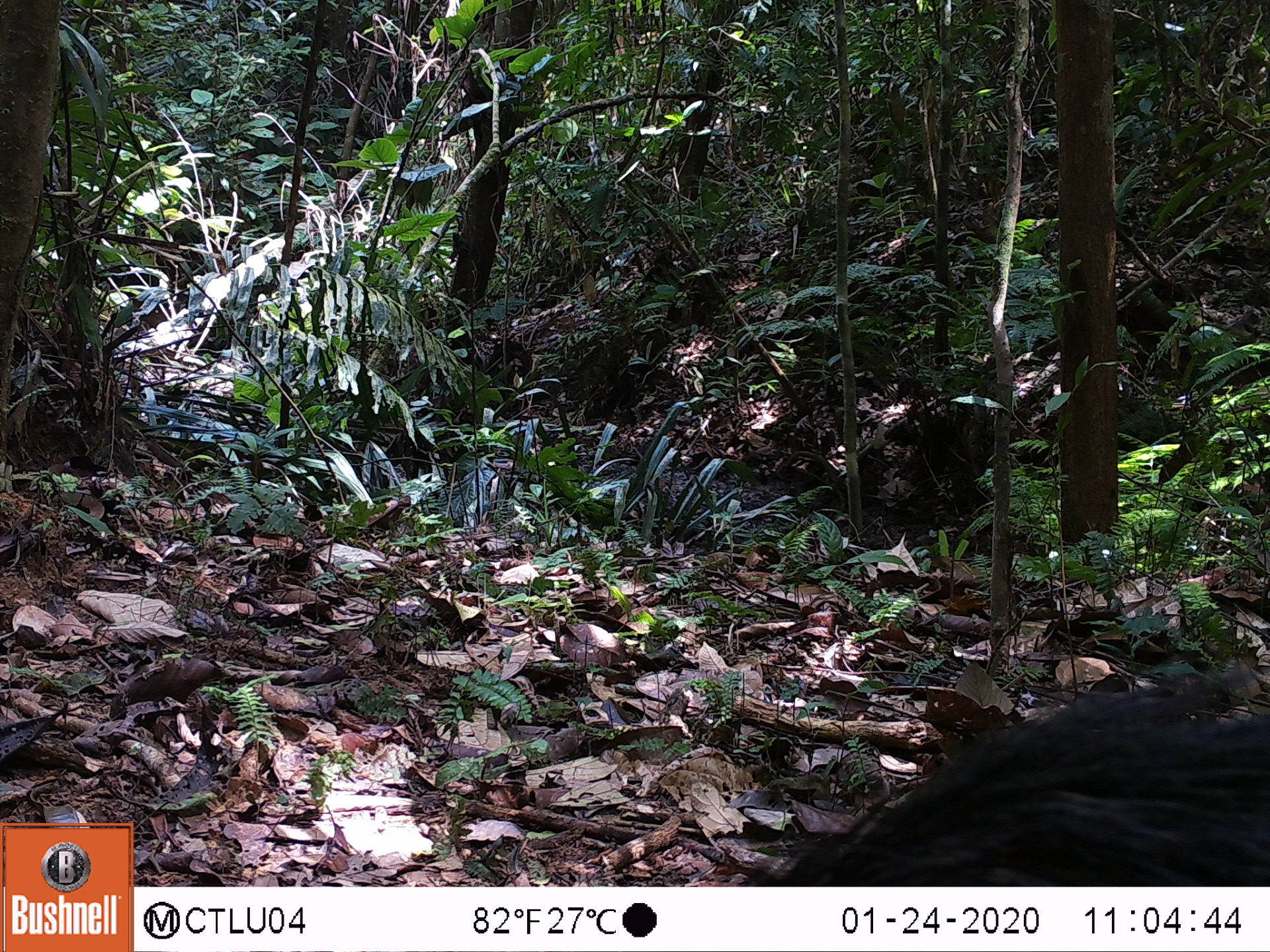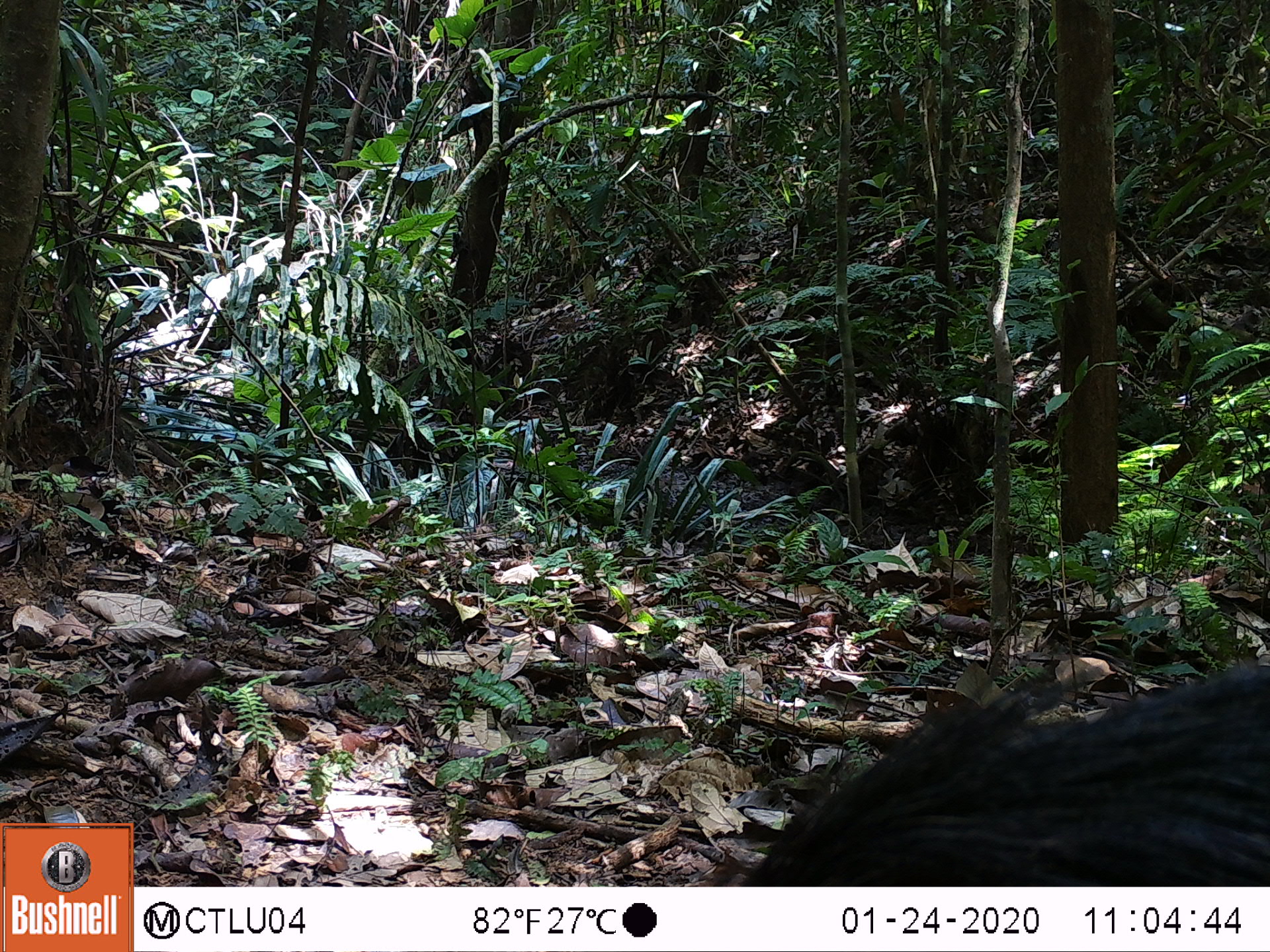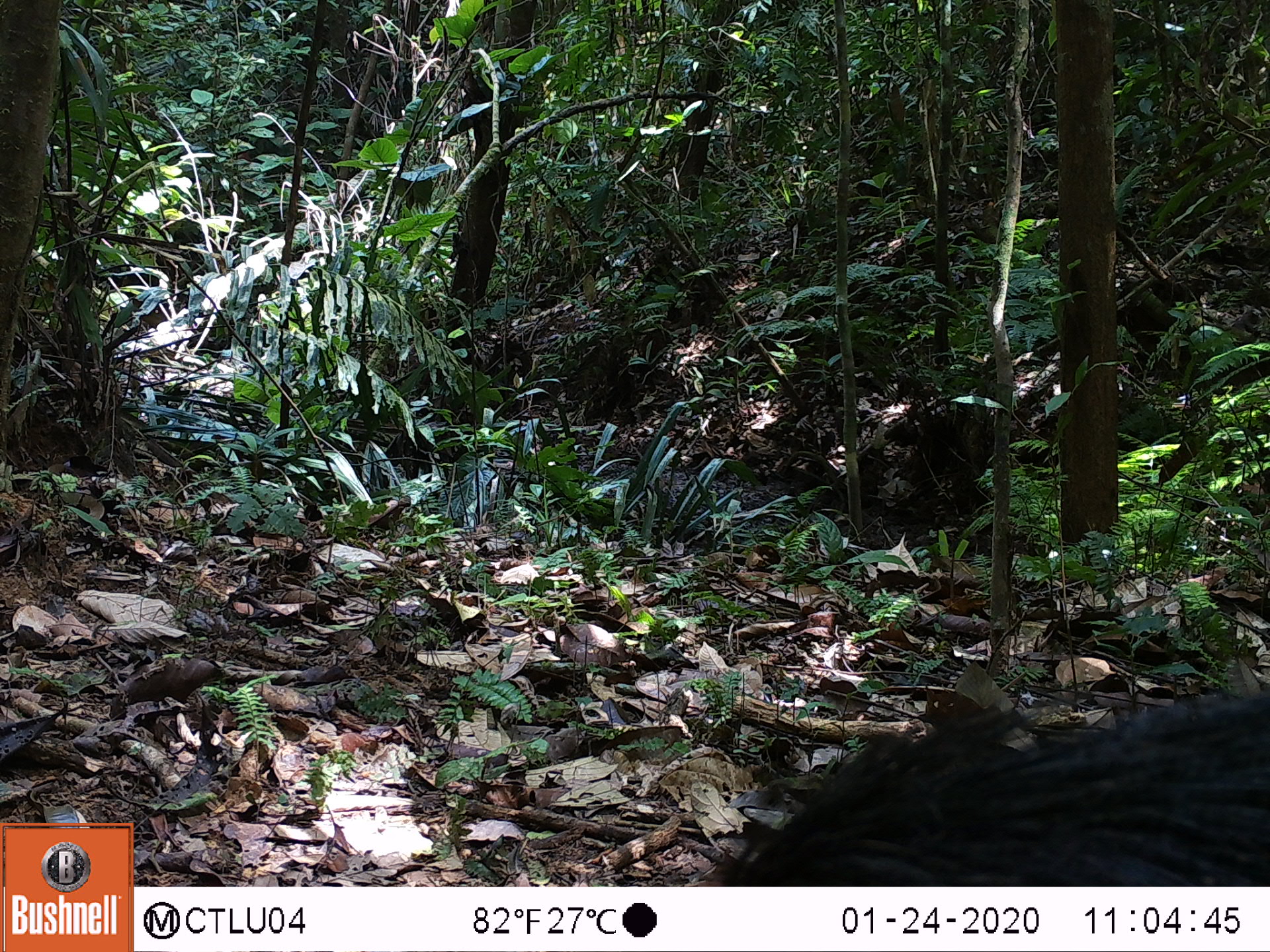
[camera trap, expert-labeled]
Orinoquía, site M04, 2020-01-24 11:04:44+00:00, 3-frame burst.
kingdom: Animalia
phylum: Chordata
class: Mammalia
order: Artiodactyla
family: Tayassuidae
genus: Pecari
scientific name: Pecari tajacu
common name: collared peccary